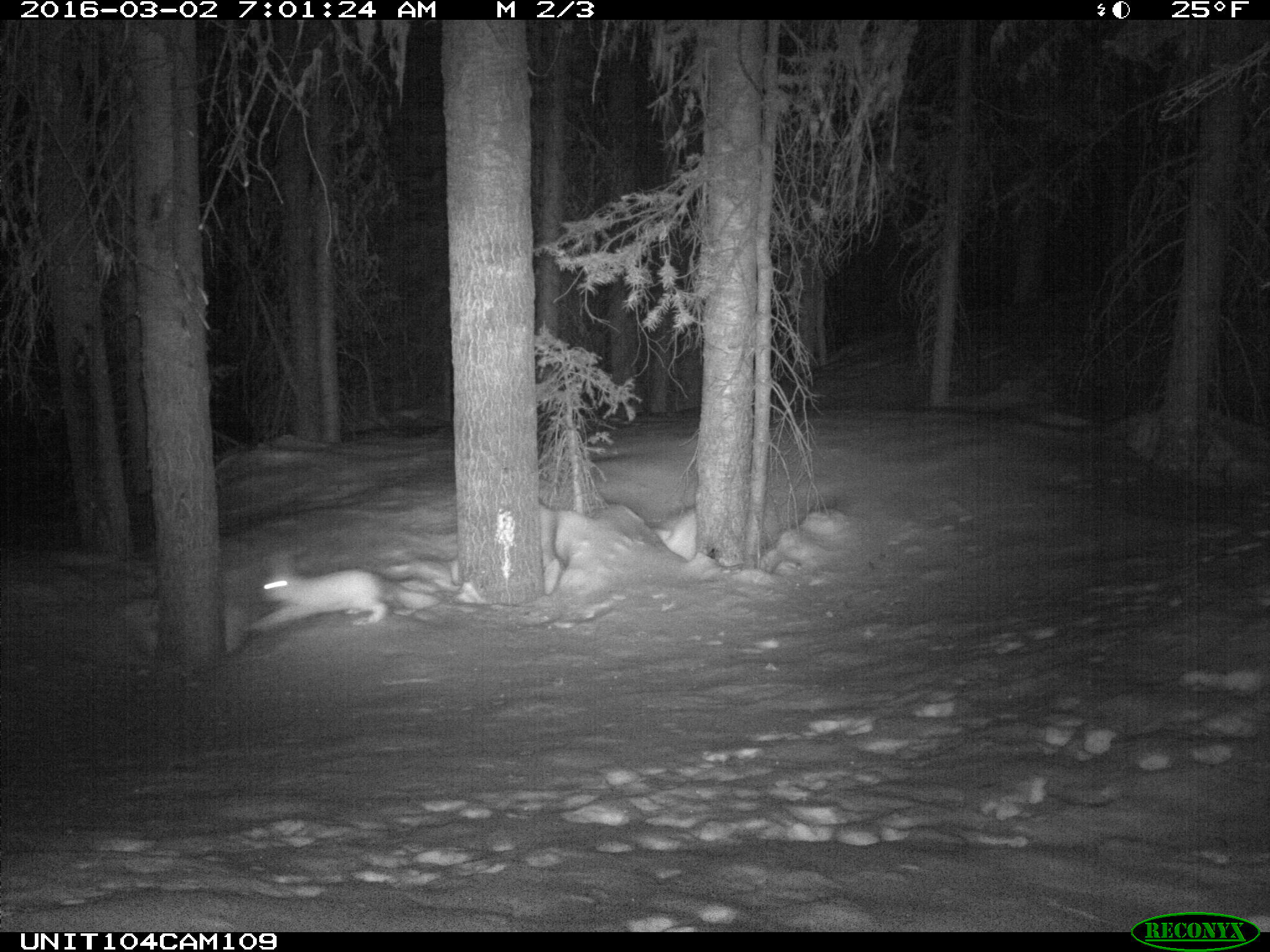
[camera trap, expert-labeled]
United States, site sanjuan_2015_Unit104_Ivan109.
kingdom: Animalia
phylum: Chordata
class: Mammalia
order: Lagomorpha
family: Leporidae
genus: Lepus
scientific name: Lepus americanus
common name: snowshoe hare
Lepus americanus (snowshoe hare).